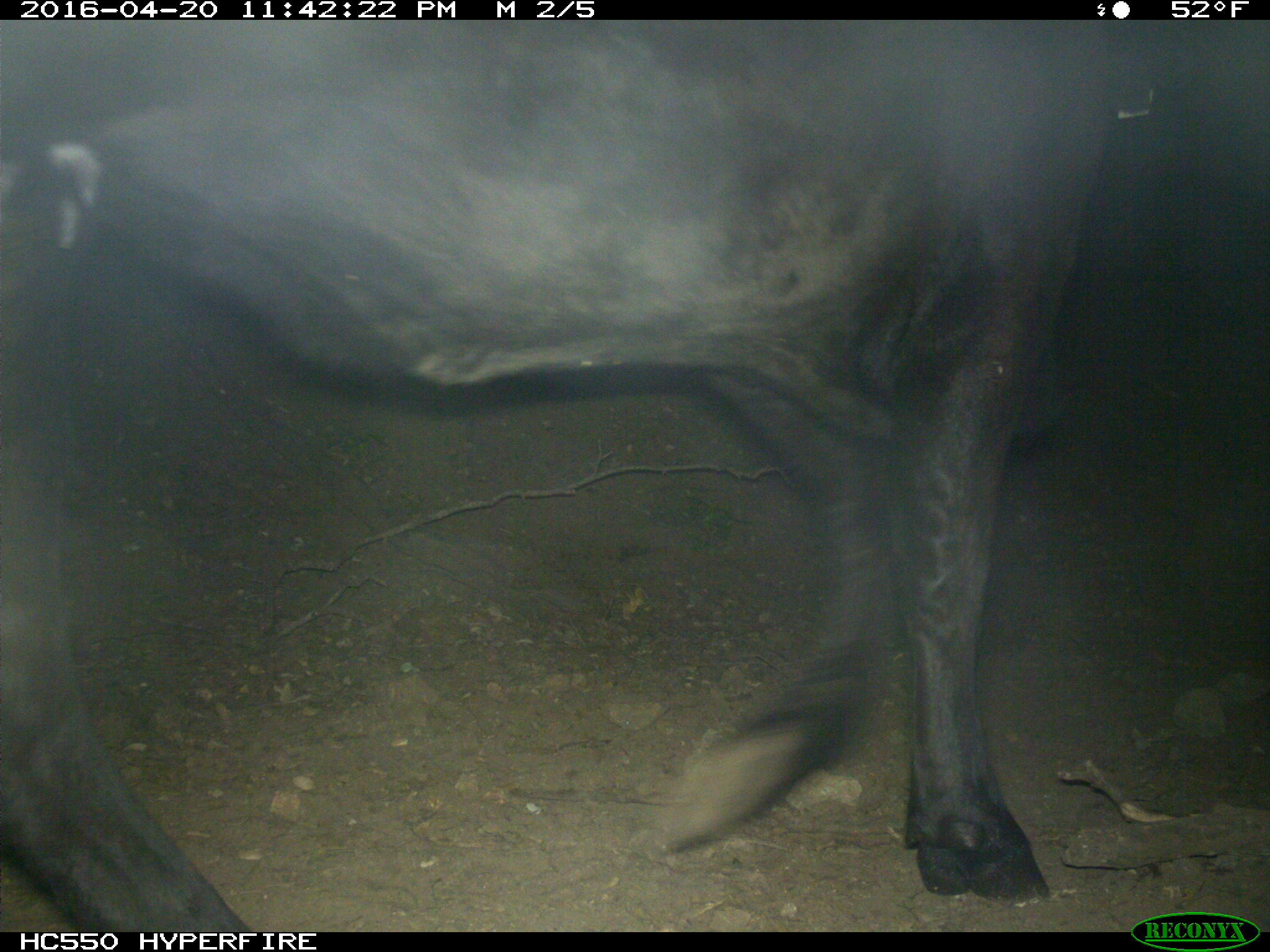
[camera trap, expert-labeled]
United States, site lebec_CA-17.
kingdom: Animalia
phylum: Chordata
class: Mammalia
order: Artiodactyla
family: Bovidae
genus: Bos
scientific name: Bos taurus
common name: domestic cow